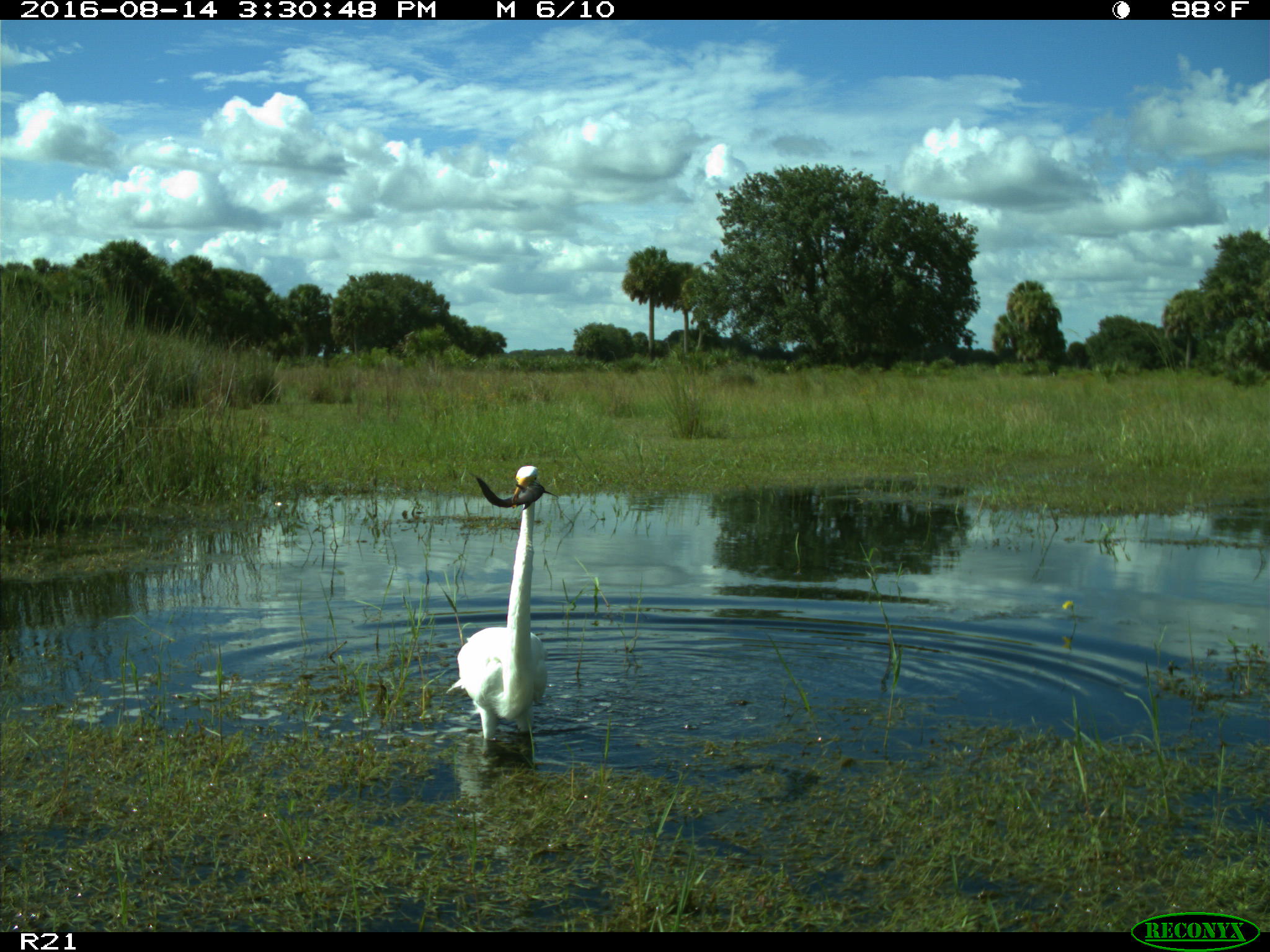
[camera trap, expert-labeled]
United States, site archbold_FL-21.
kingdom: Animalia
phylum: Chordata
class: Aves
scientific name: Aves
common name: birds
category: unidentified bird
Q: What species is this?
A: Unidentified bird (birds) (Aves).